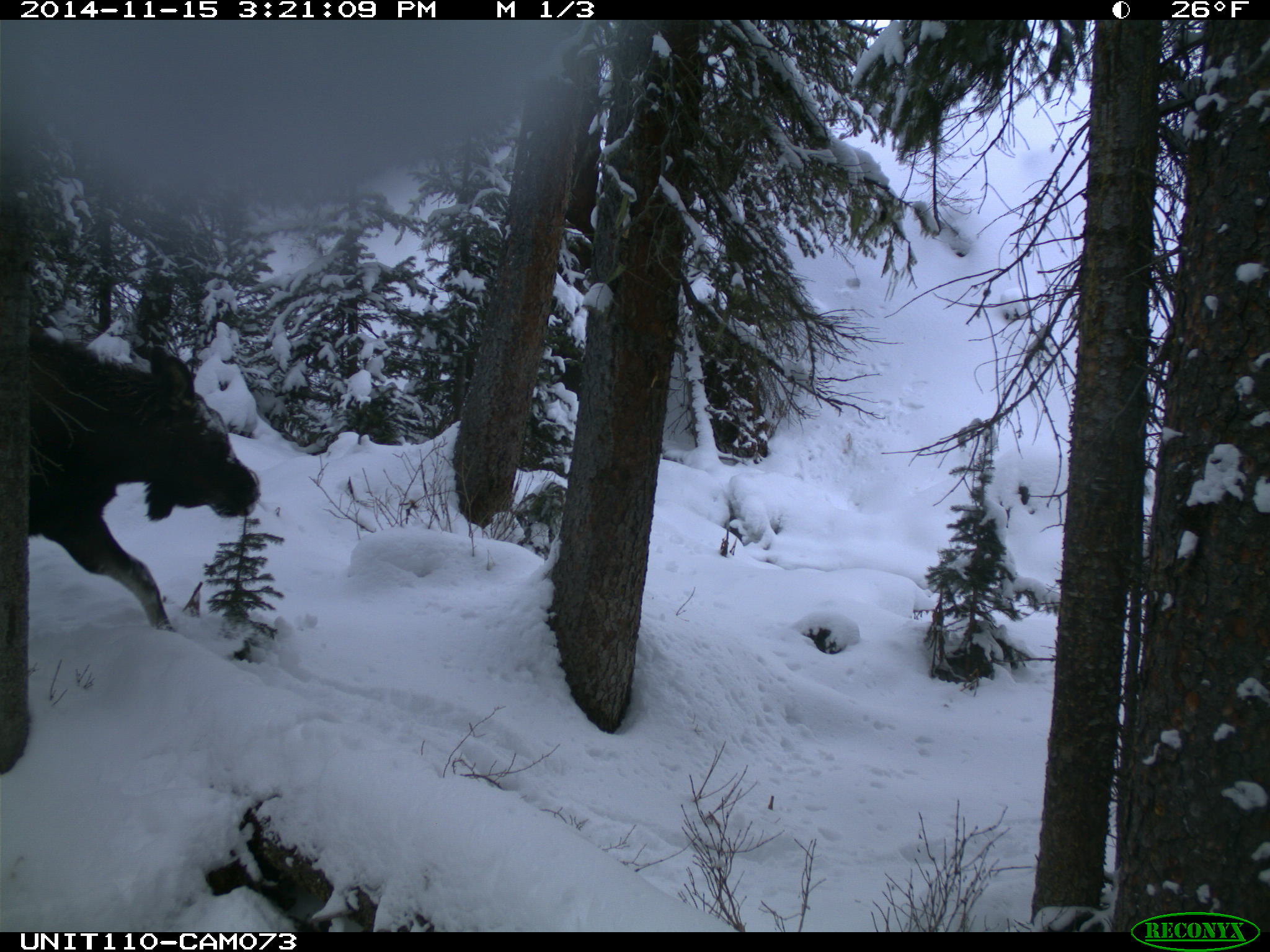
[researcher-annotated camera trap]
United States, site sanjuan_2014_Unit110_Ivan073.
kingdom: Animalia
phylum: Chordata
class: Mammalia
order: Artiodactyla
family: Cervidae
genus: Alces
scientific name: Alces alces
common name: moose